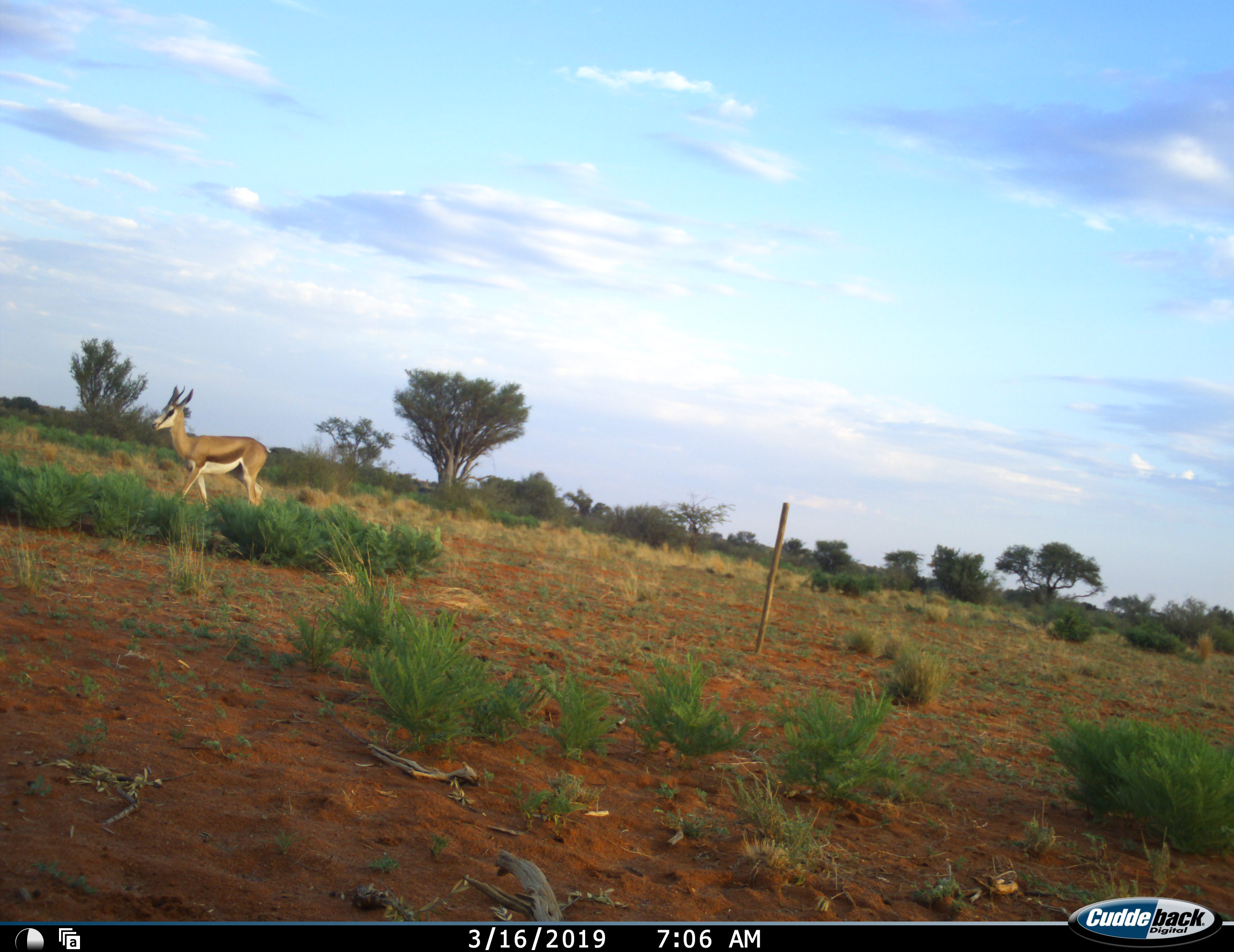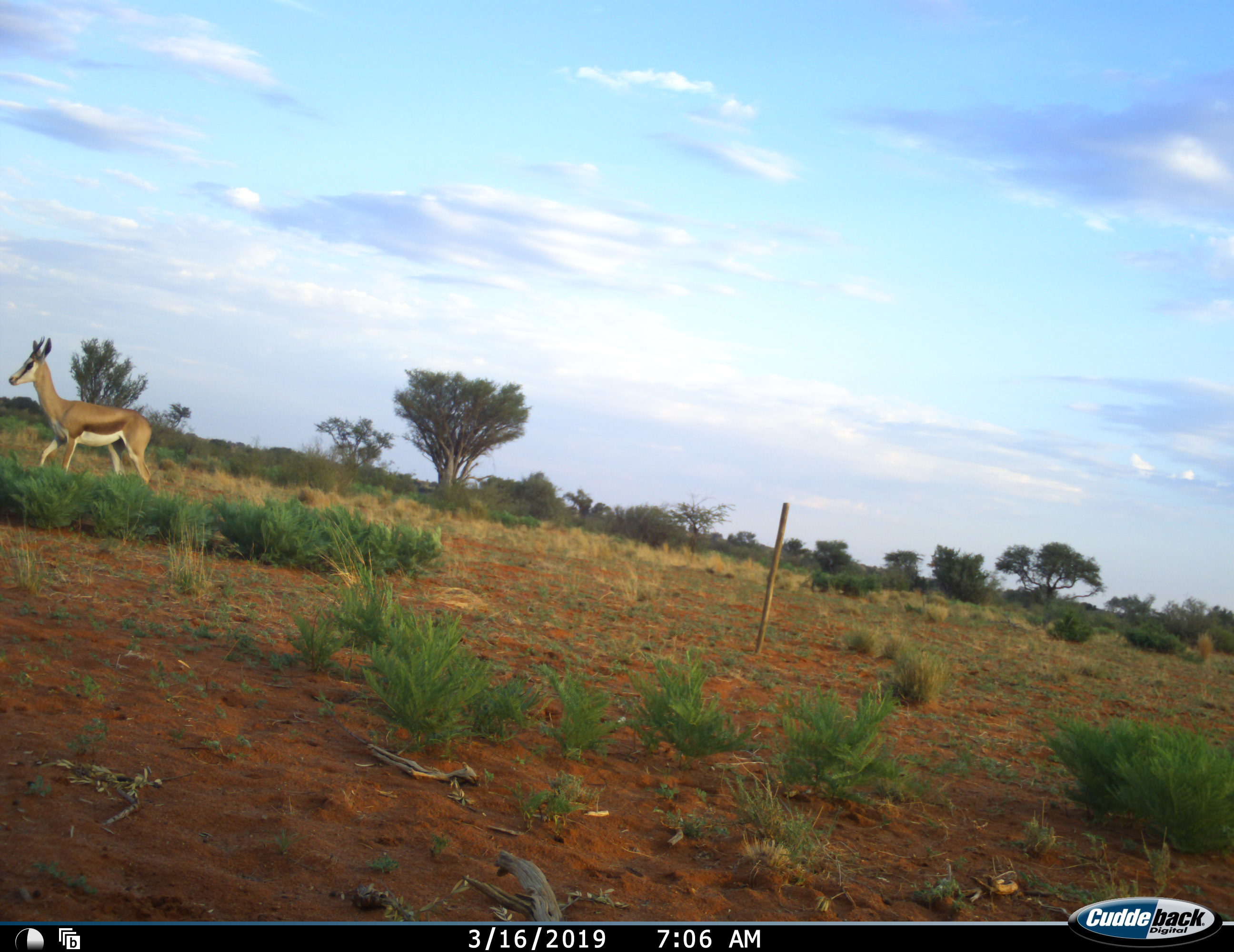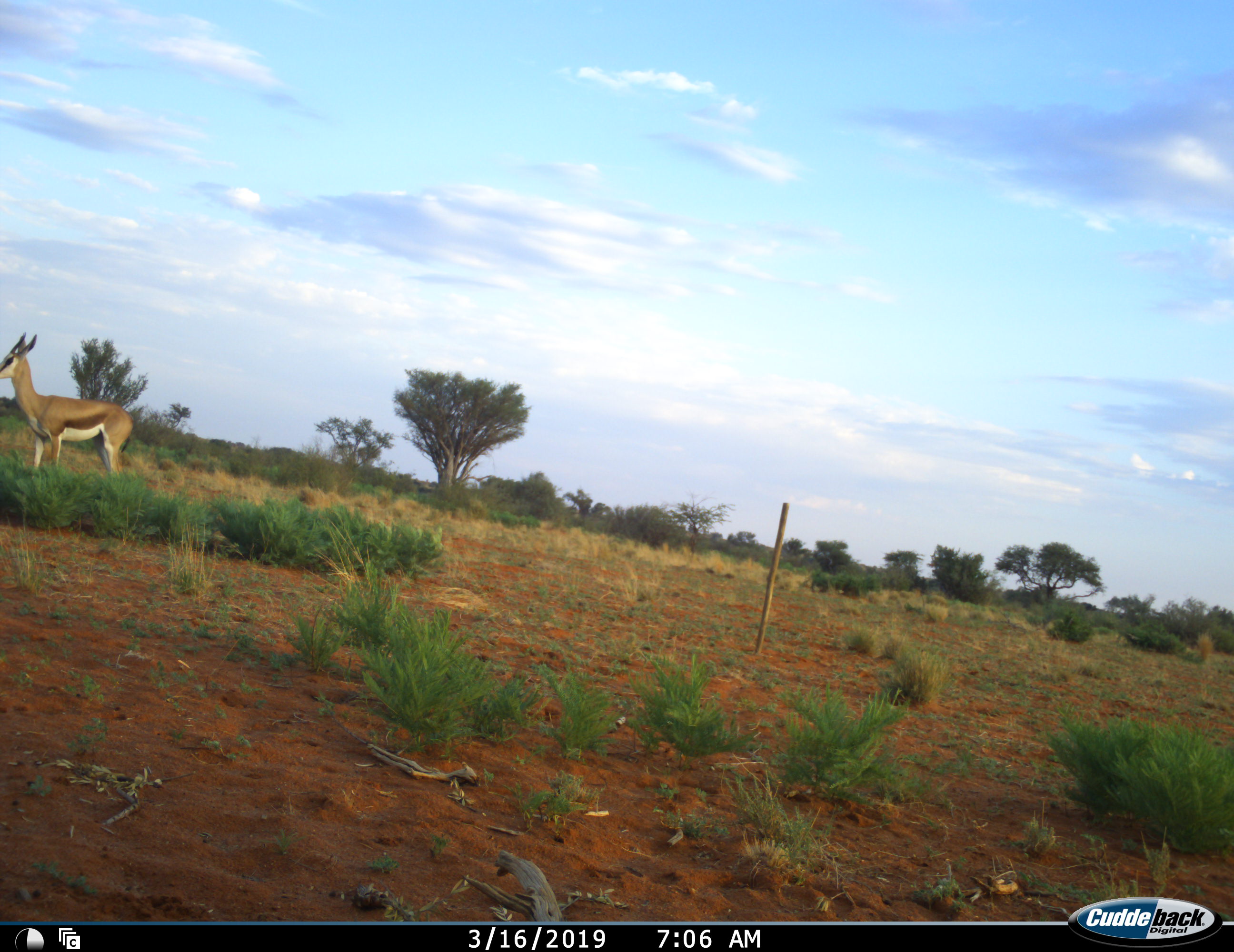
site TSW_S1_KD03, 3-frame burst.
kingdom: Animalia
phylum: Chordata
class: Mammalia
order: Artiodactyla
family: Bovidae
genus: Antidorcas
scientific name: Antidorcas marsupialis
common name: springbok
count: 1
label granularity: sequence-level